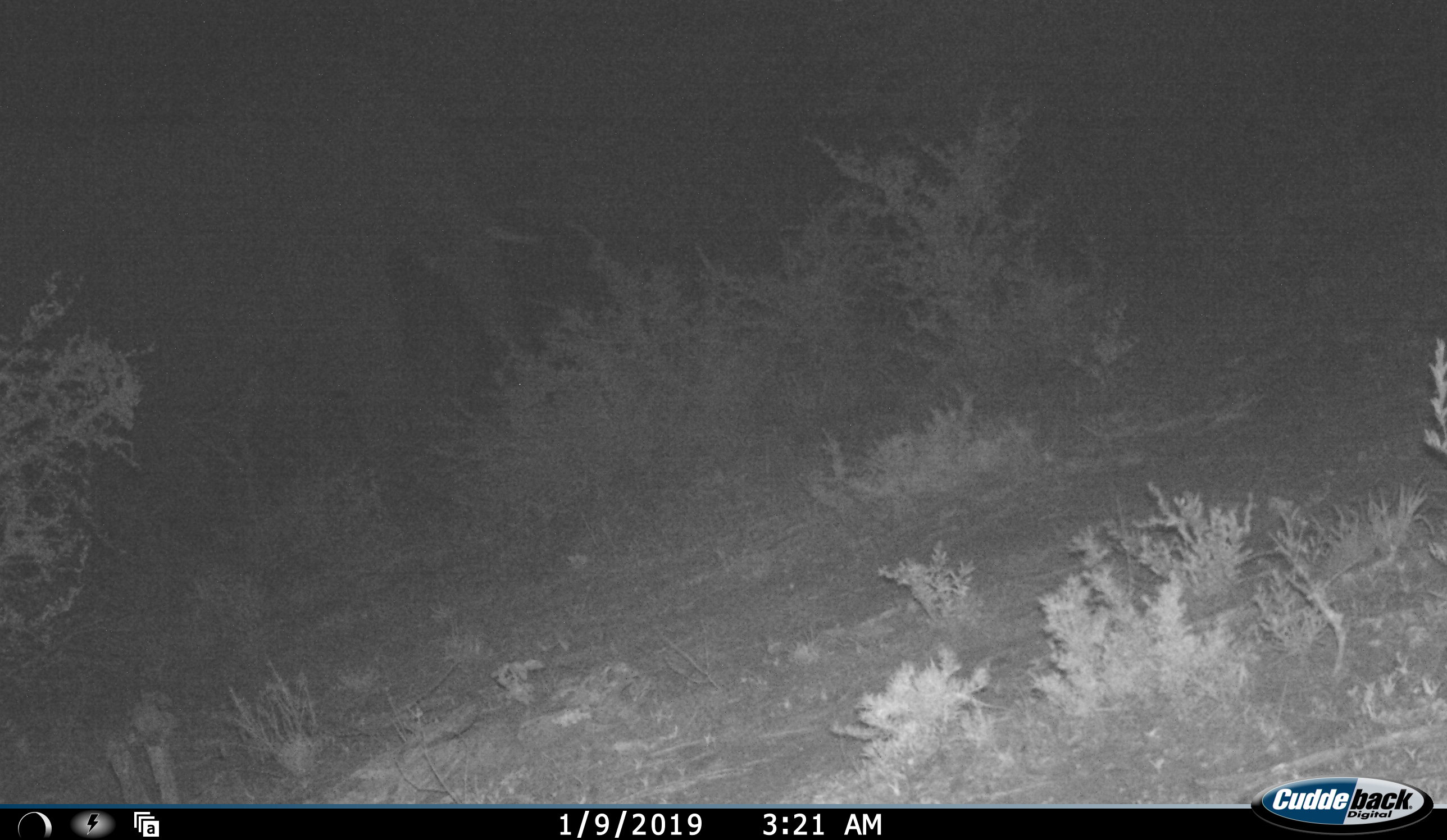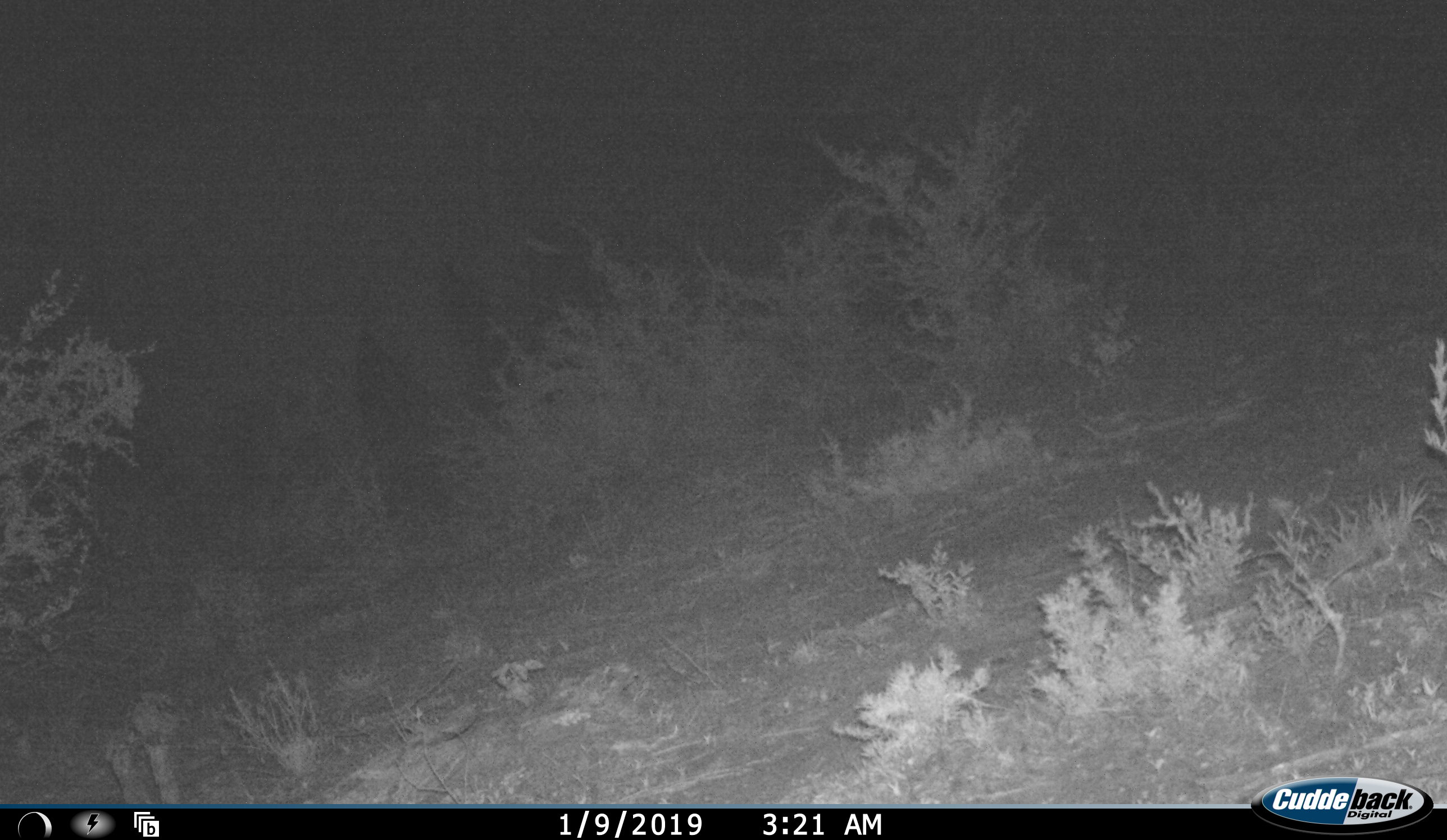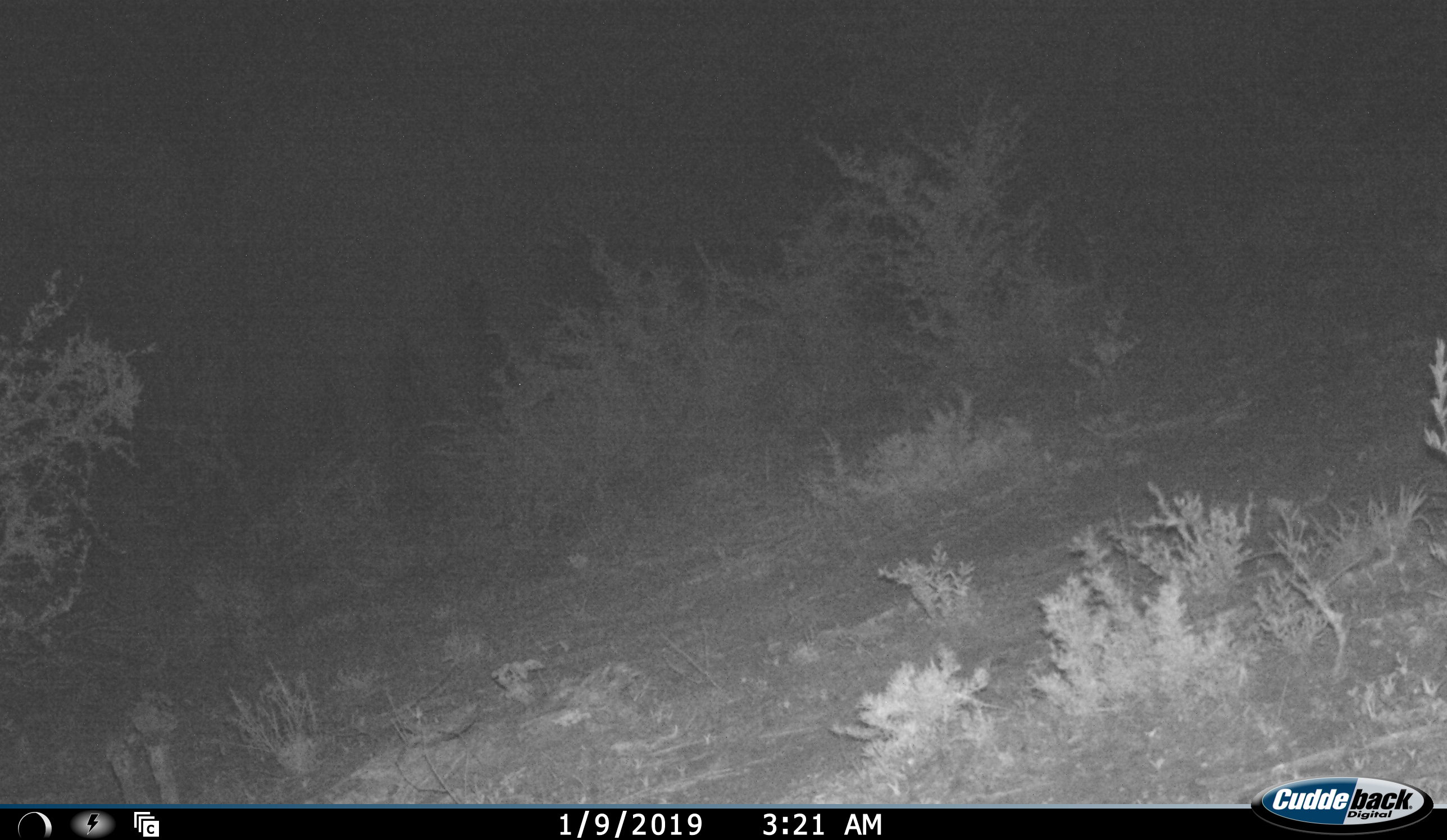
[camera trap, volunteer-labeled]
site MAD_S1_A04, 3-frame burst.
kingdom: Animalia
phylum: Chordata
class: Mammalia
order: Proboscidea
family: Elephantidae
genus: Loxodonta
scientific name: Loxodonta africana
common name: african bush elephant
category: elephant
Elephant (african bush elephant) (Loxodonta africana), count 1. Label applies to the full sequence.